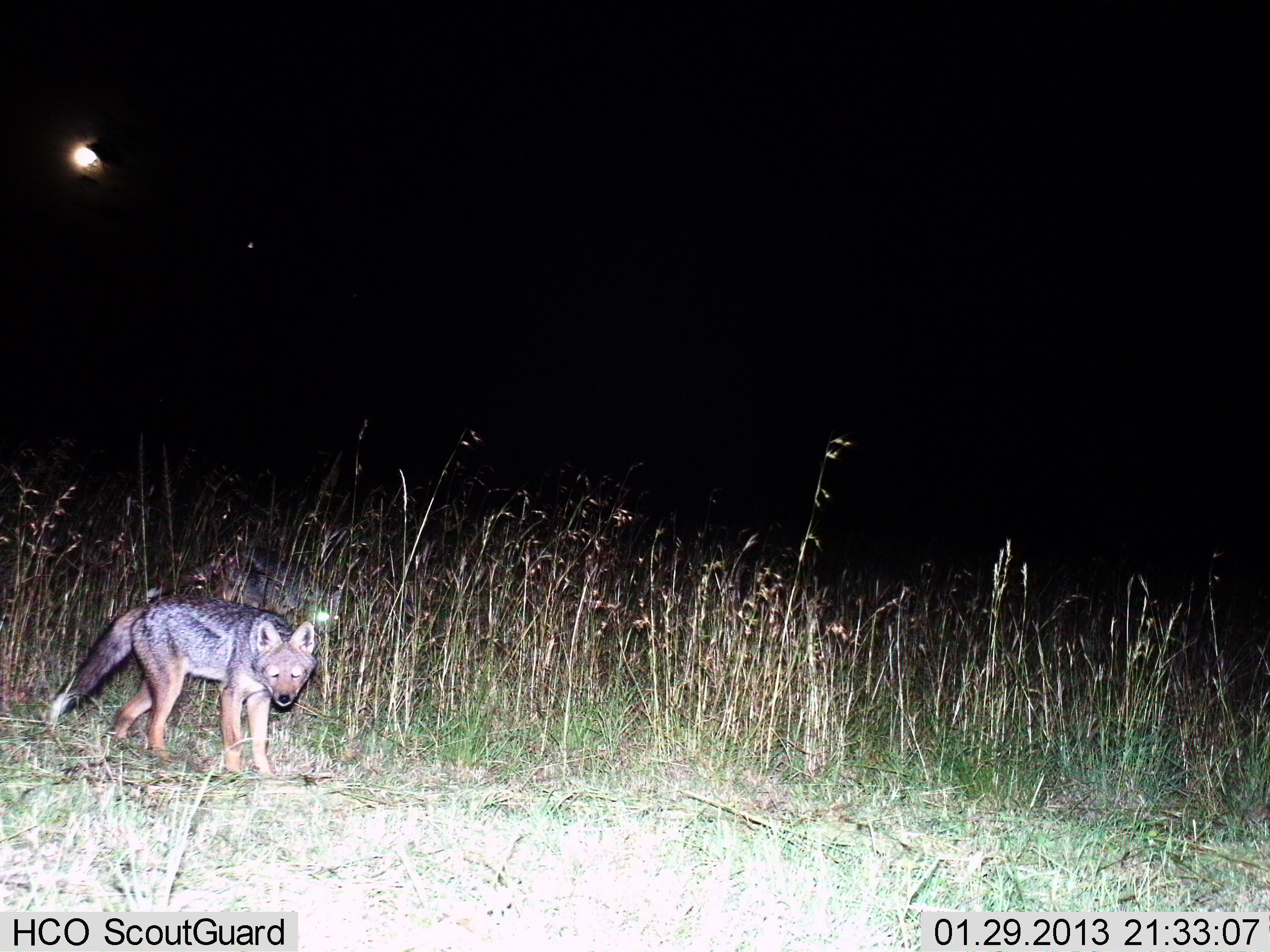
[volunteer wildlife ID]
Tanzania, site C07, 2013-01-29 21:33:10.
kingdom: Animalia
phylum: Chordata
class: Mammalia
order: Carnivora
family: Canidae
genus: Lupulella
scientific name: Lupulella mesomelas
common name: black-backed jackal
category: jackal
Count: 1.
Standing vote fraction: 68%.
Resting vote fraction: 0%.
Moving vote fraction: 35%.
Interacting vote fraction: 0%.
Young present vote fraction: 0%.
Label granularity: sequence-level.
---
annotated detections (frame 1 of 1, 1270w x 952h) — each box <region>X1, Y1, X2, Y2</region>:
animal: <region>41, 596, 321, 787</region>